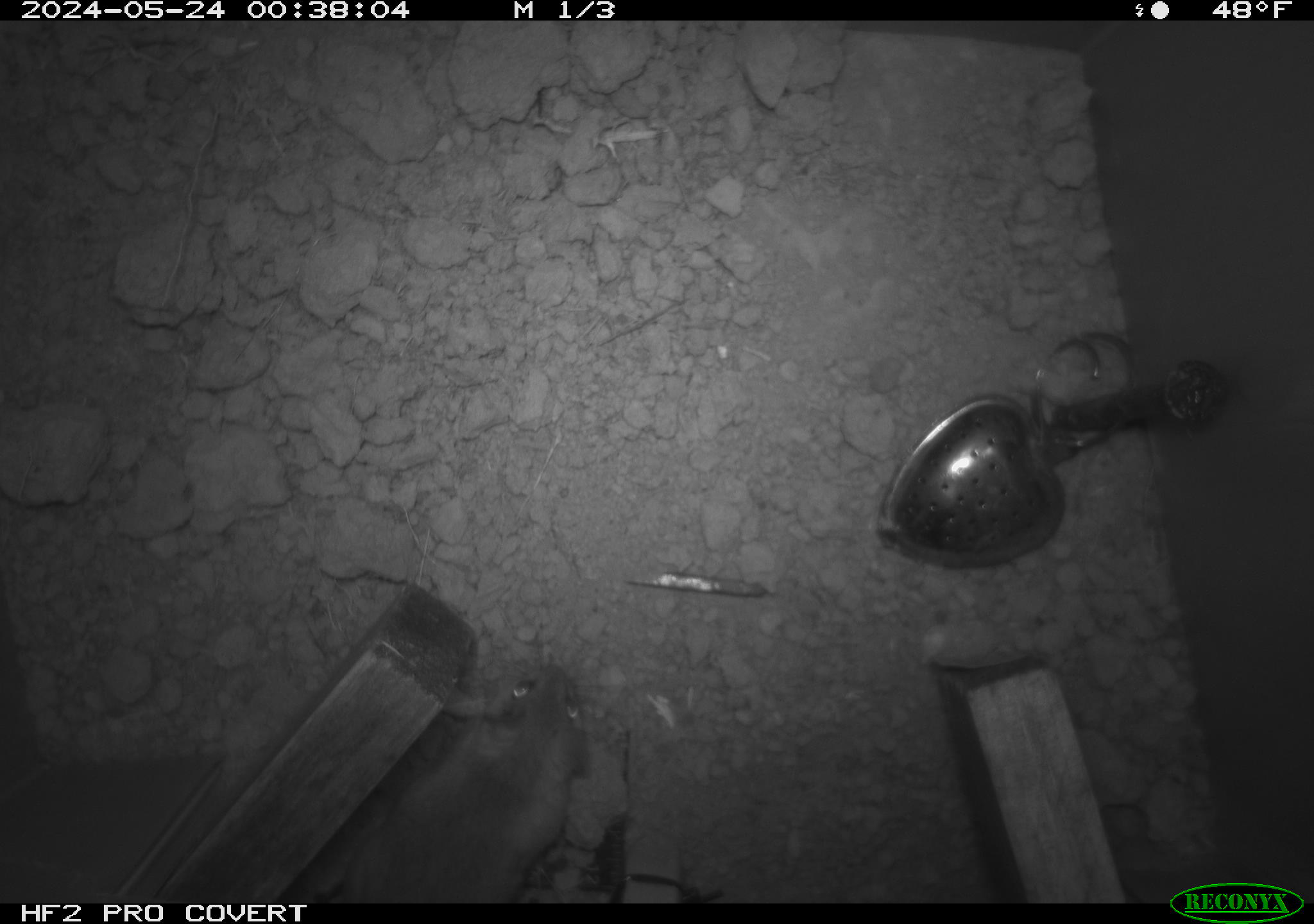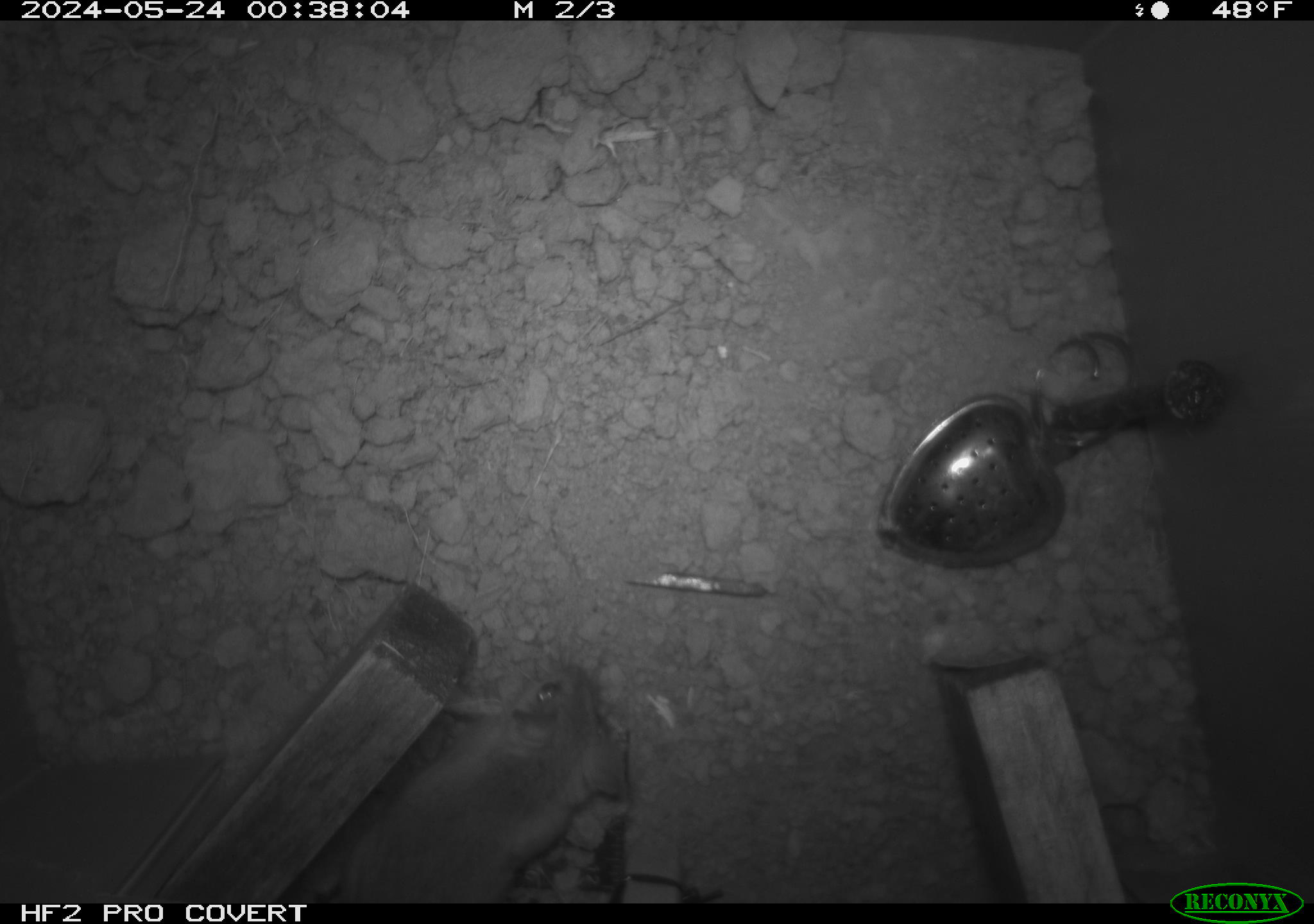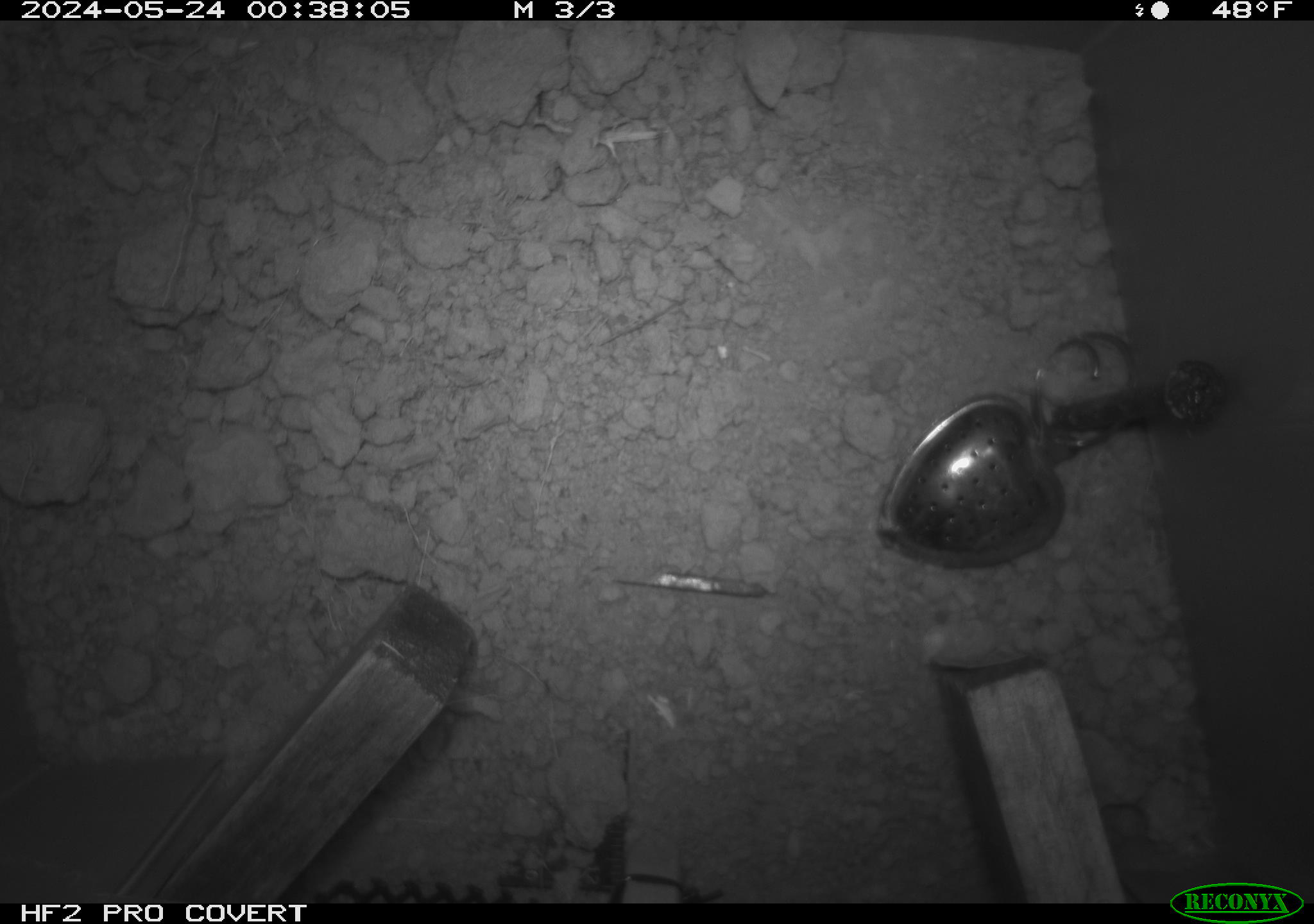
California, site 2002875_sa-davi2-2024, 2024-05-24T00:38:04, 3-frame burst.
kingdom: Animalia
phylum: Chordata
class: Mammalia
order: Rodentia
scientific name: Rodentia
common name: mouse species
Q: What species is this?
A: Mouse species (Rodentia).